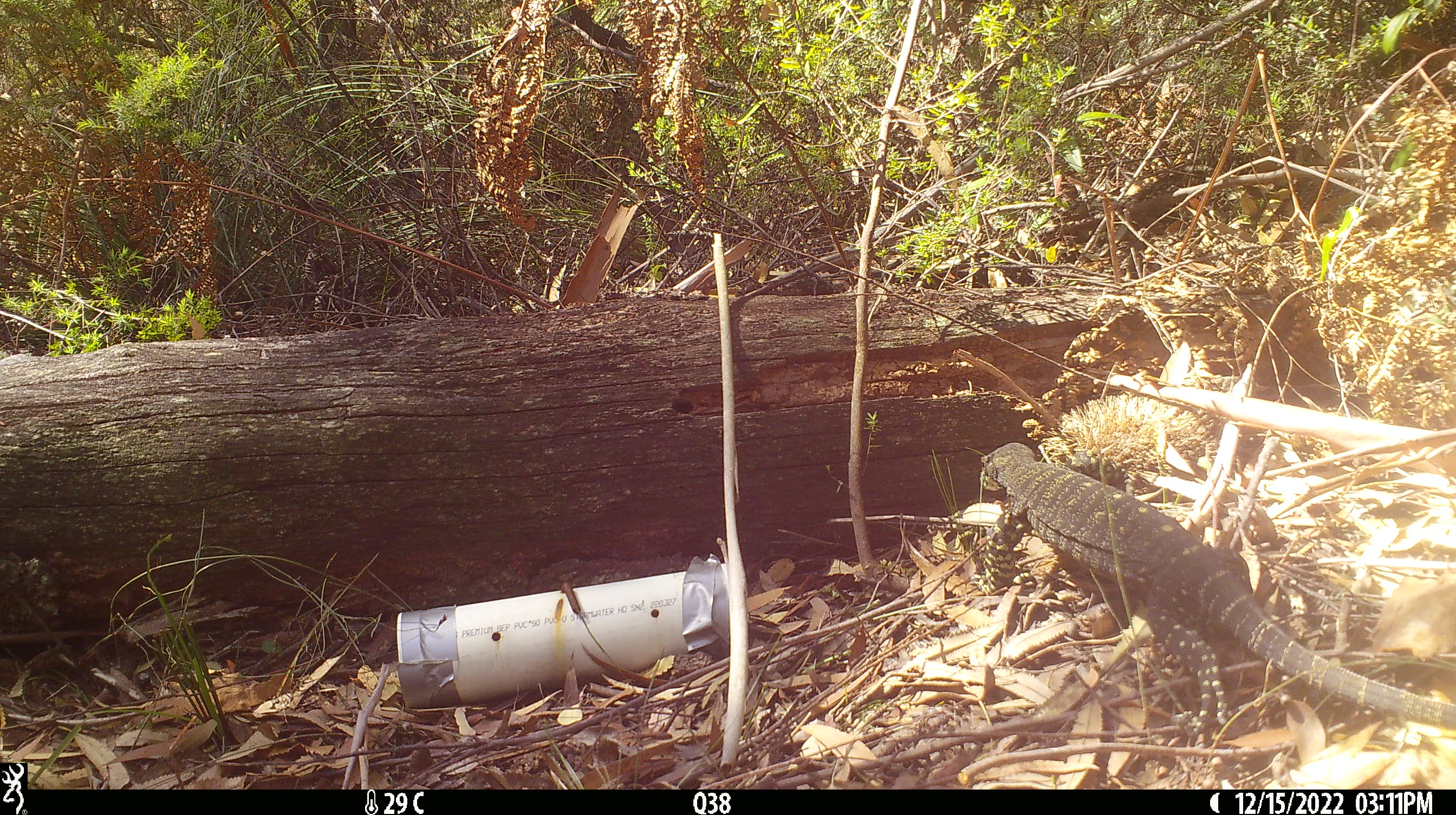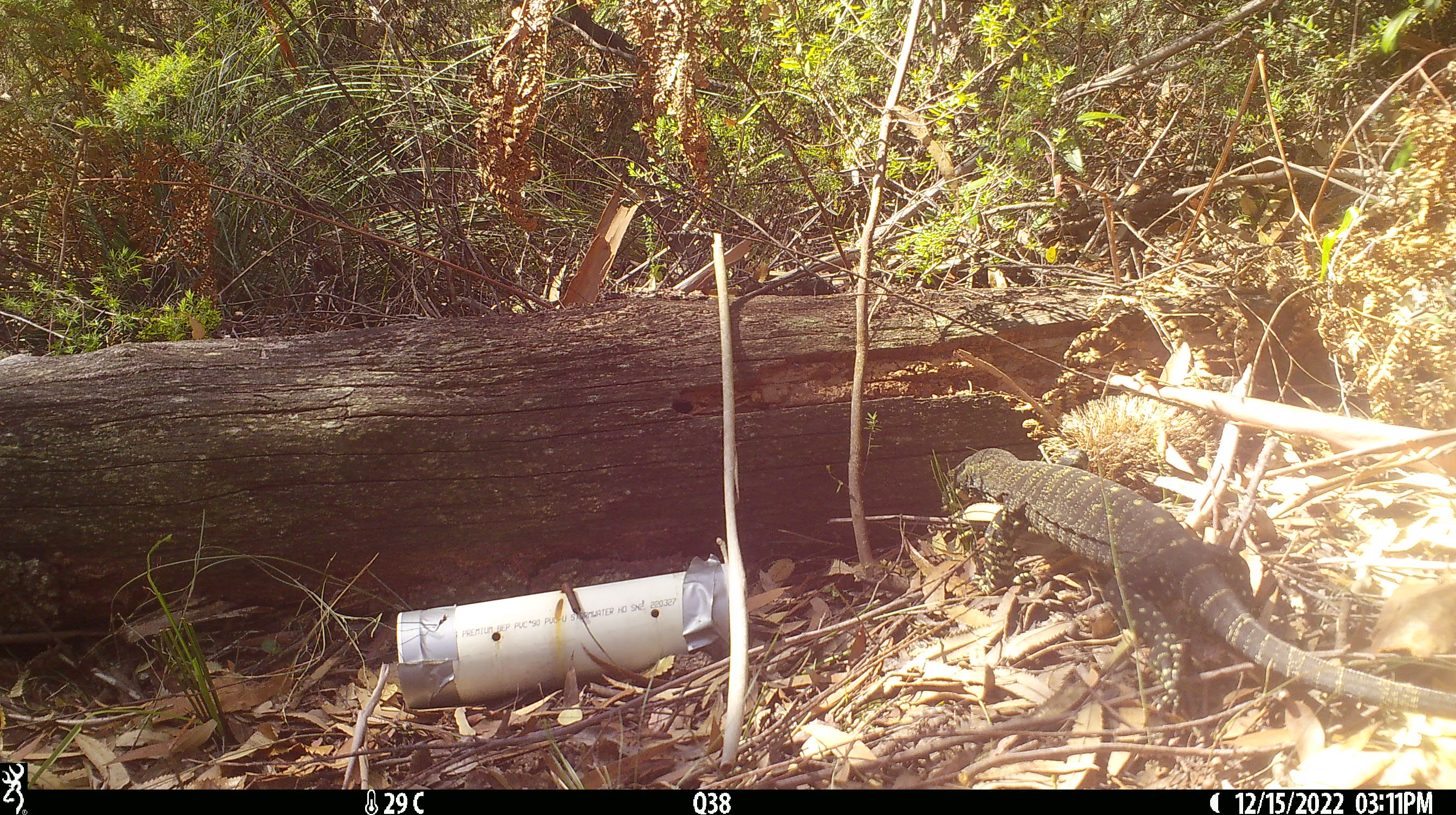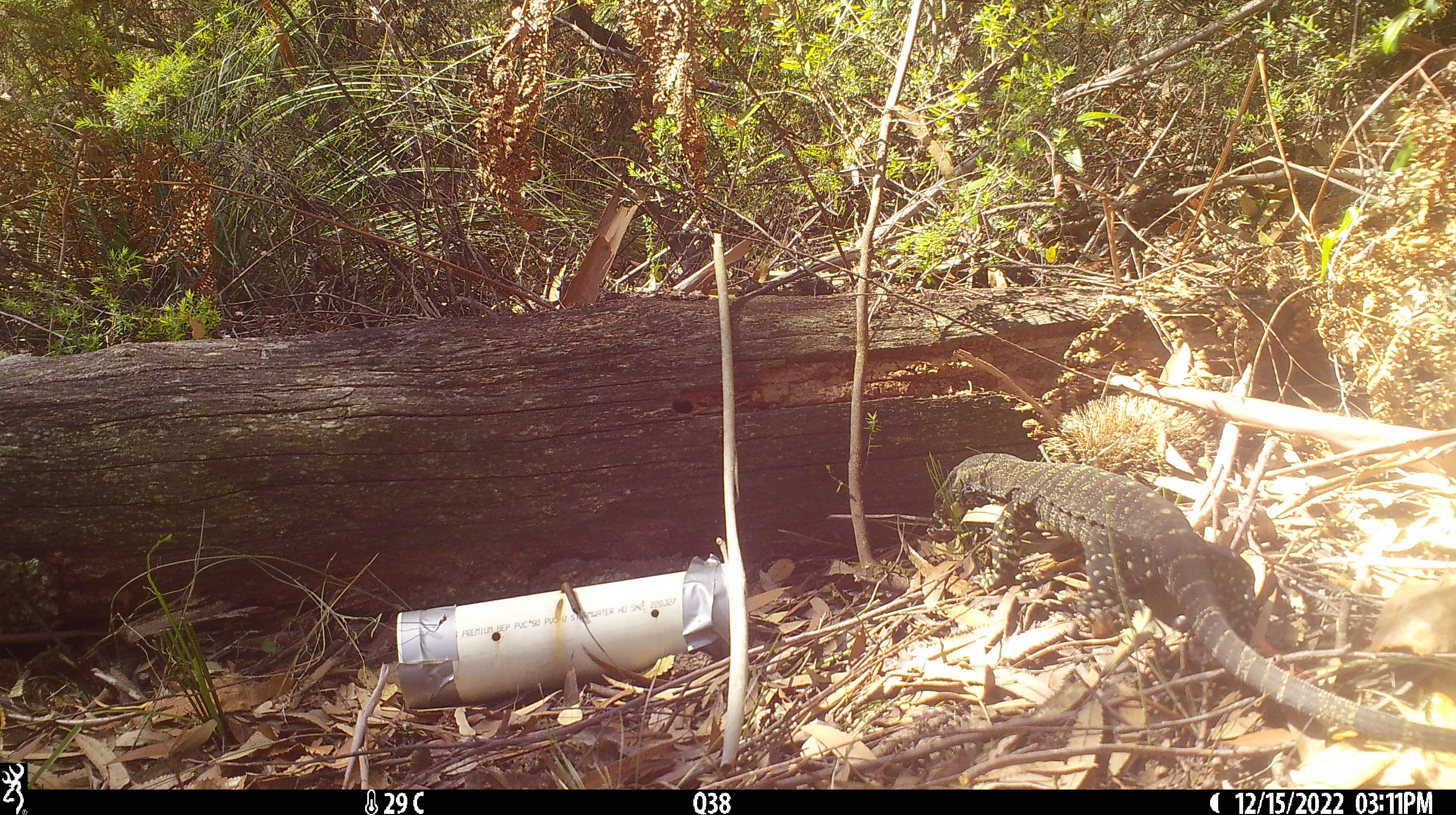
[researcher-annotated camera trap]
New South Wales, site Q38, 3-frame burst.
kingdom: Animalia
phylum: Chordata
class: Reptilia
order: Squamata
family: Varanidae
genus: Varanus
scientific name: Varanus varius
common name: lace monitor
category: goanna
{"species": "goanna (lace monitor) (Varanus varius)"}